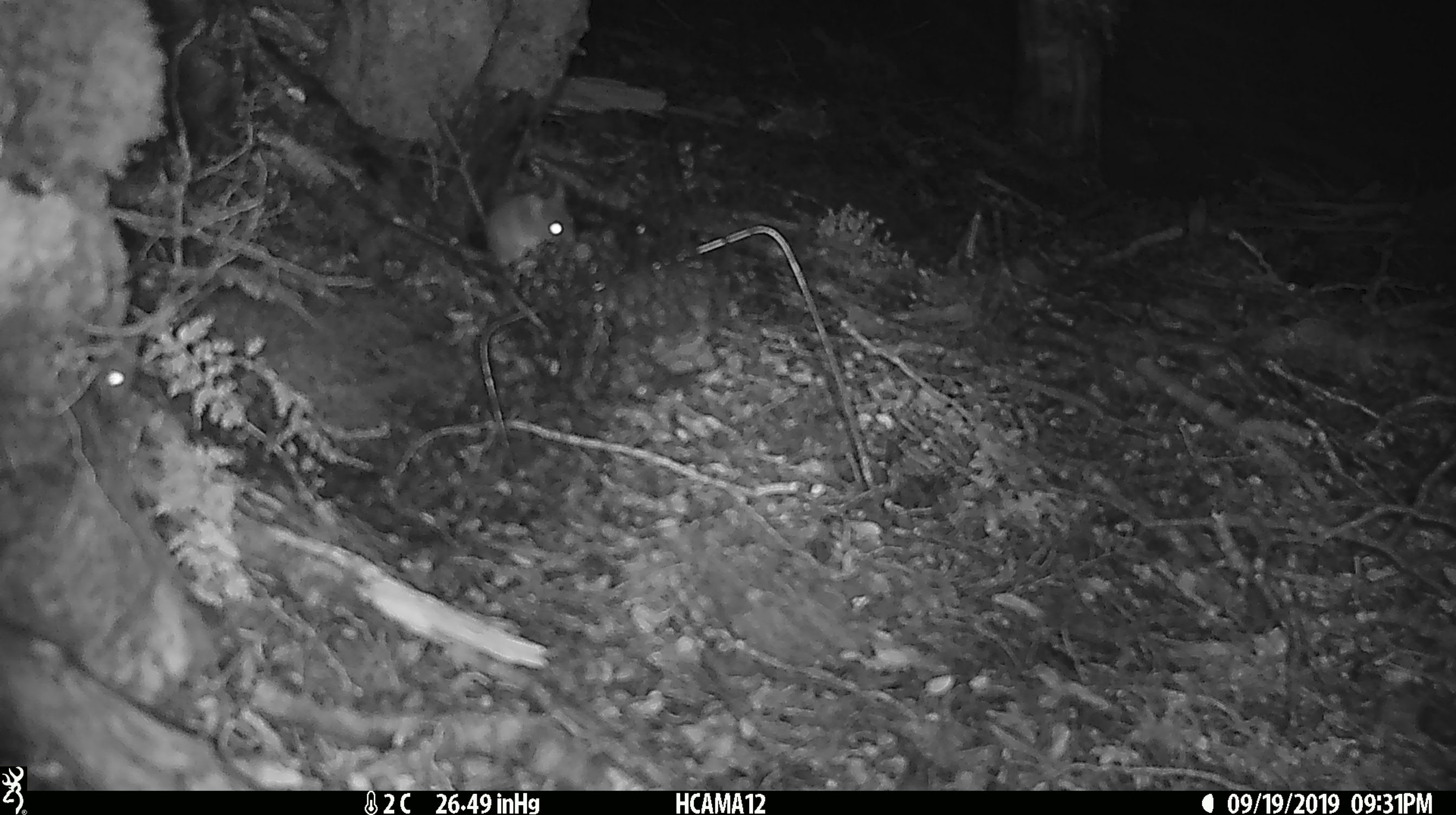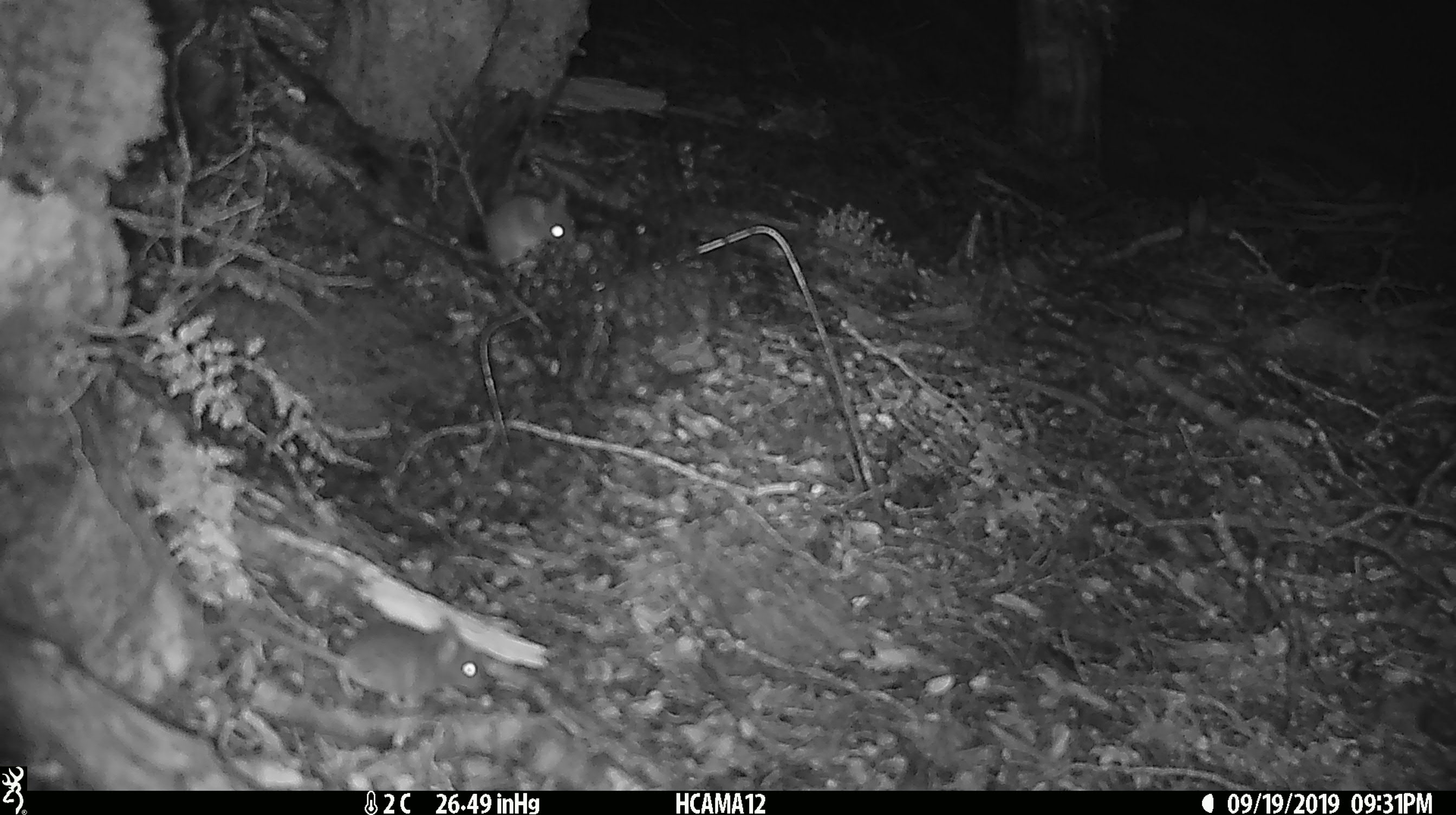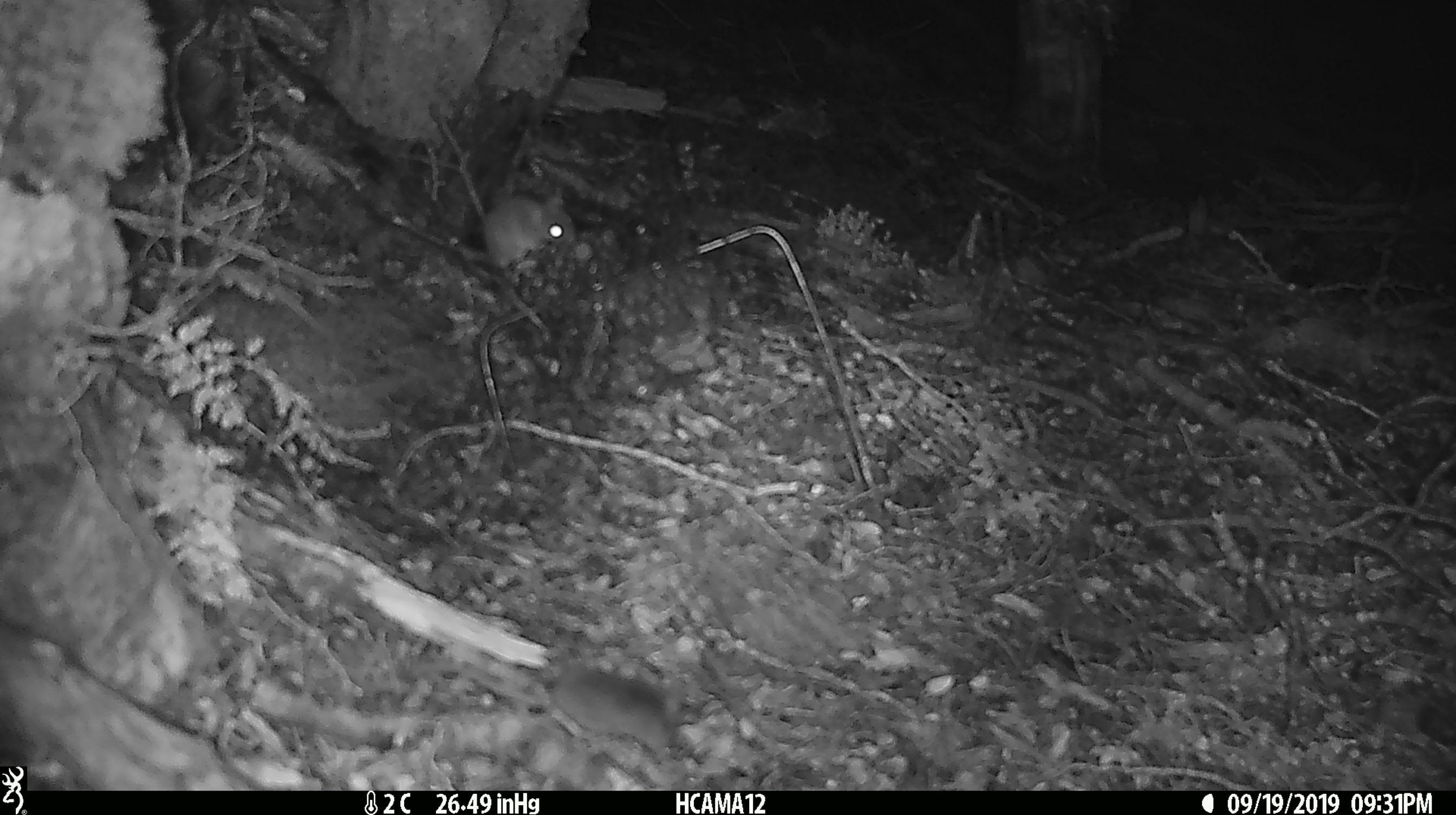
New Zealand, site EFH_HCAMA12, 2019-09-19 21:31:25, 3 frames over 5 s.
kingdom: Animalia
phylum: Chordata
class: Mammalia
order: Rodentia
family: Muridae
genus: Mus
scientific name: Mus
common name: mouse